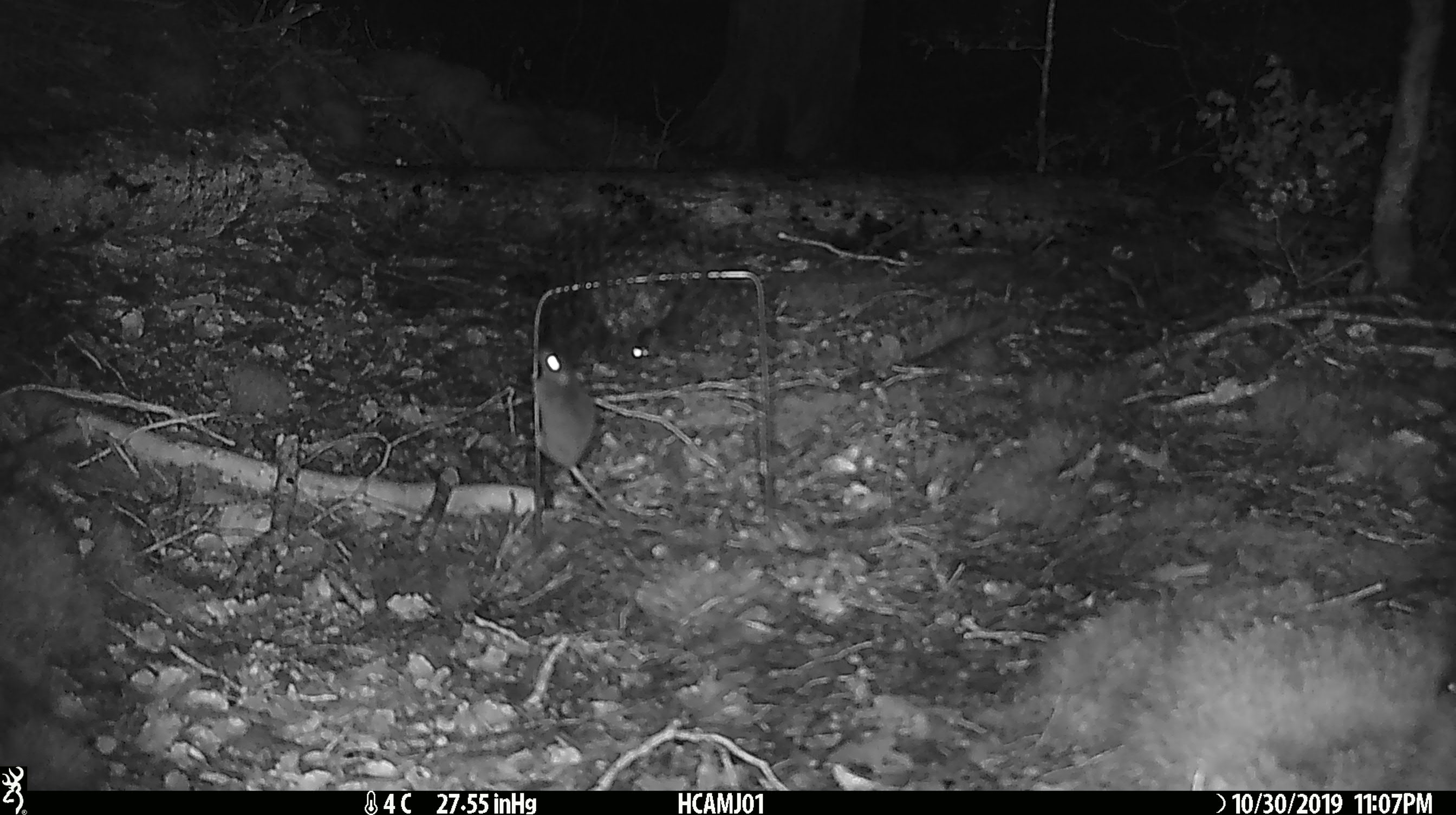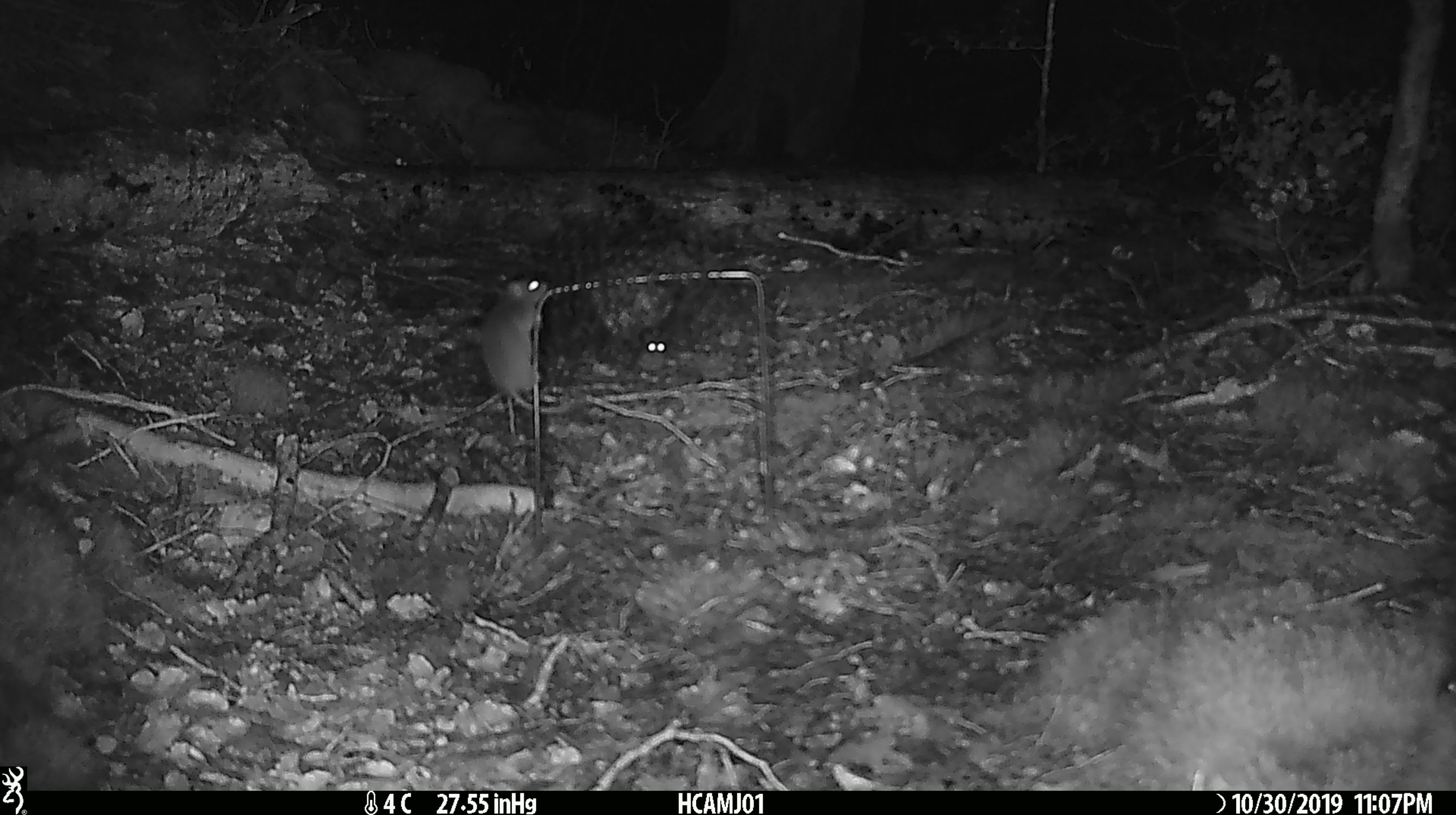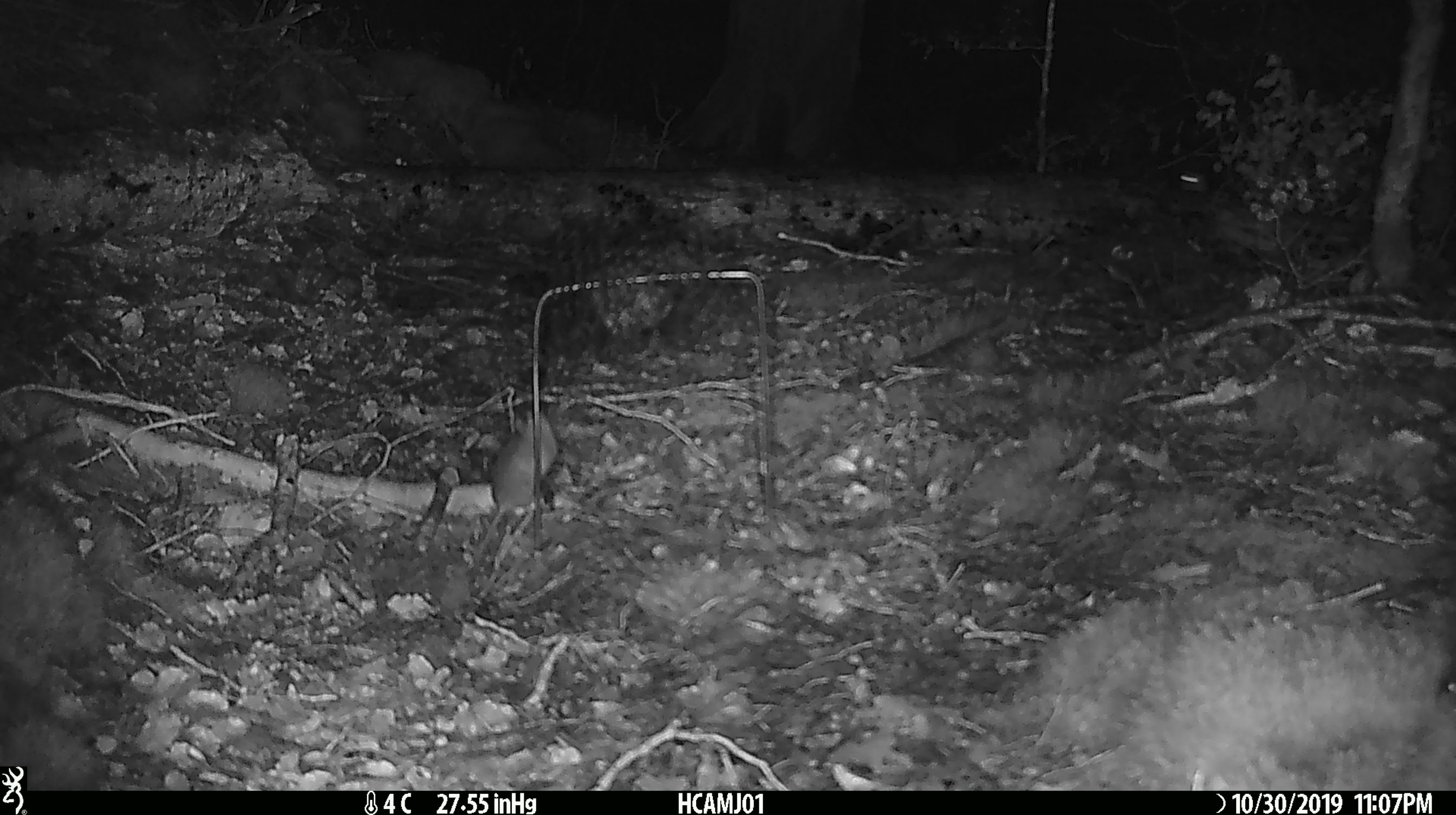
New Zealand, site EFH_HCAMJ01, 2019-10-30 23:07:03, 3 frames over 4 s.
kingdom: Animalia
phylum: Chordata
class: Mammalia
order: Rodentia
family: Muridae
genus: Mus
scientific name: Mus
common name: mouse